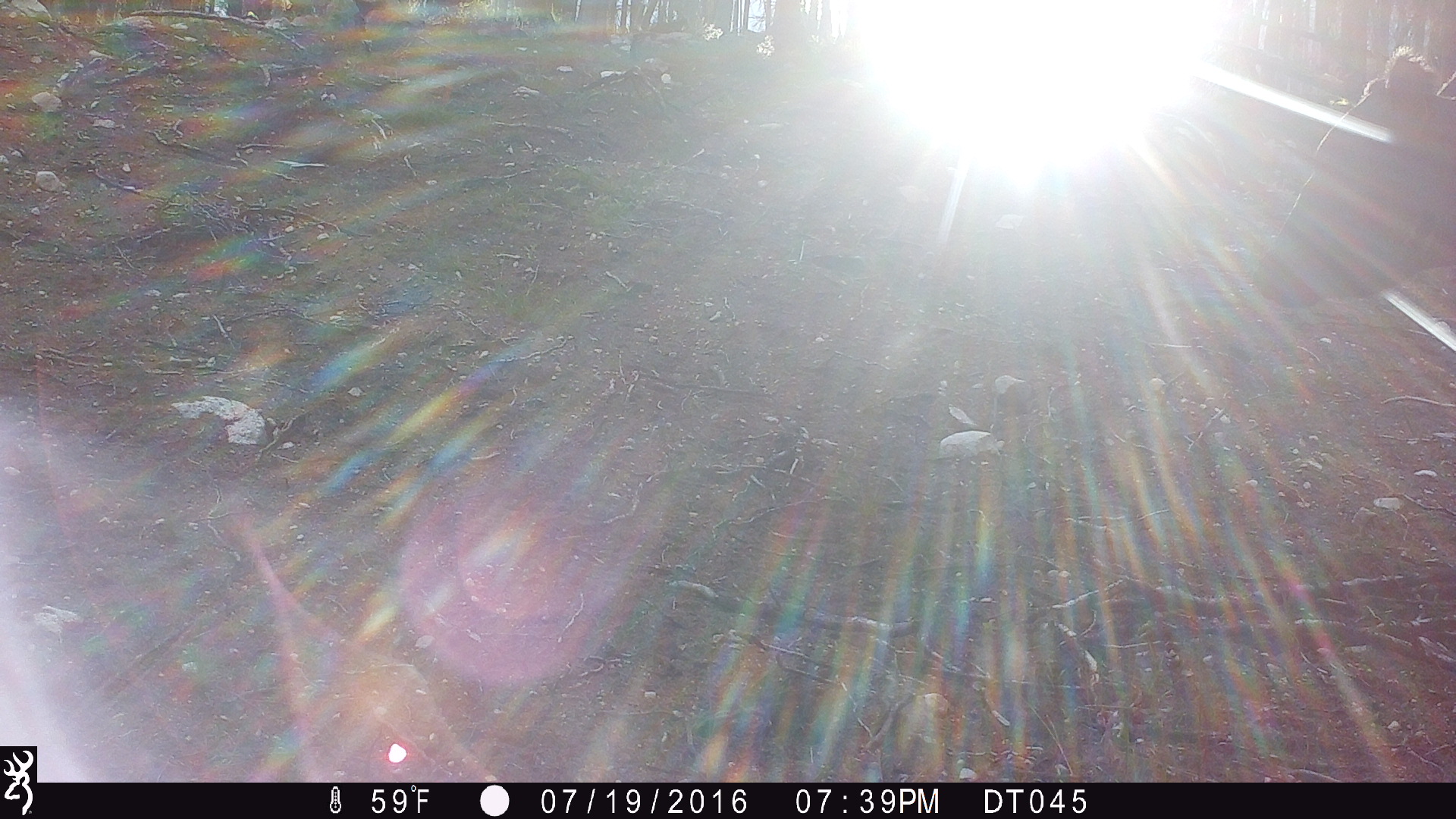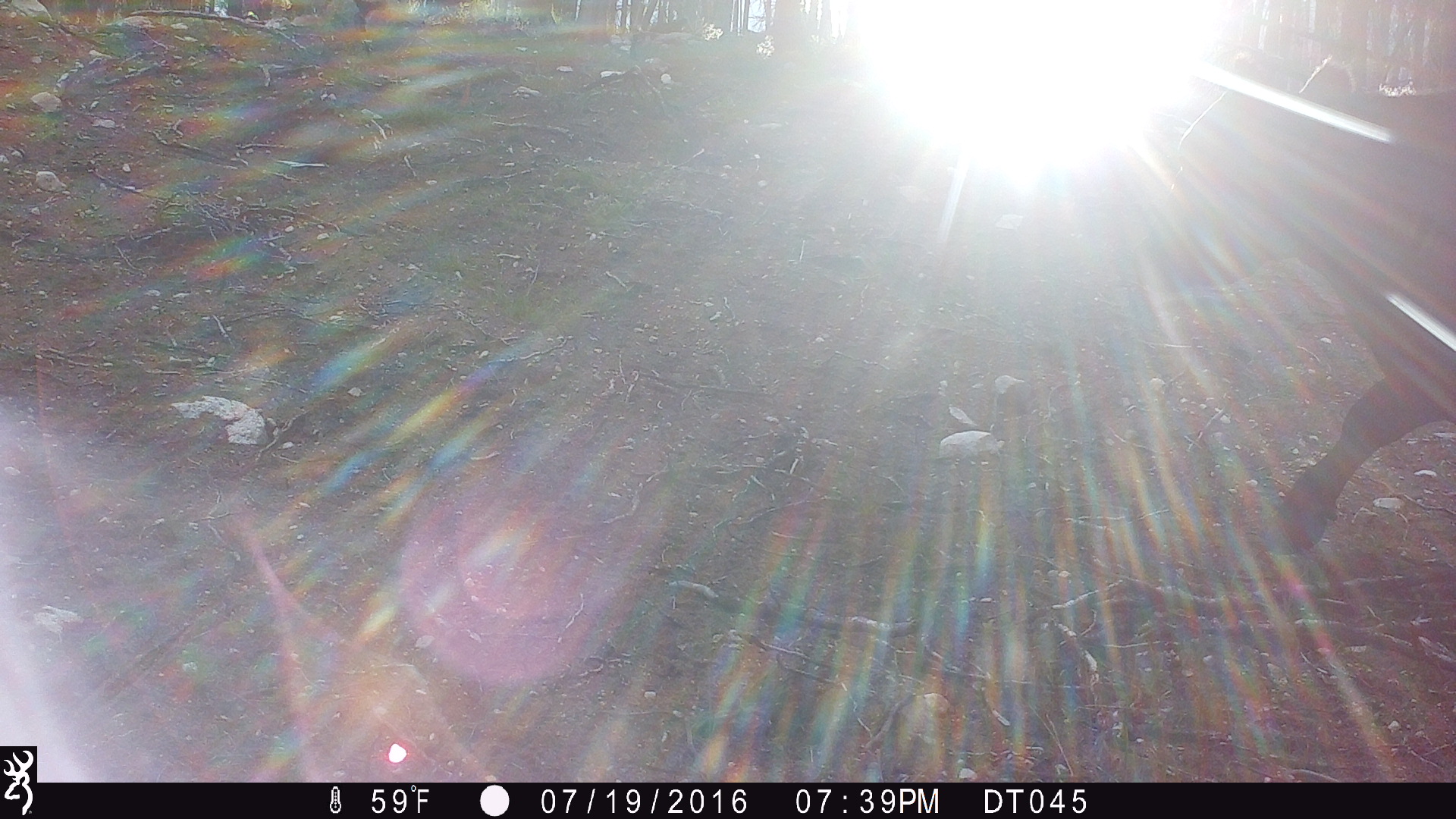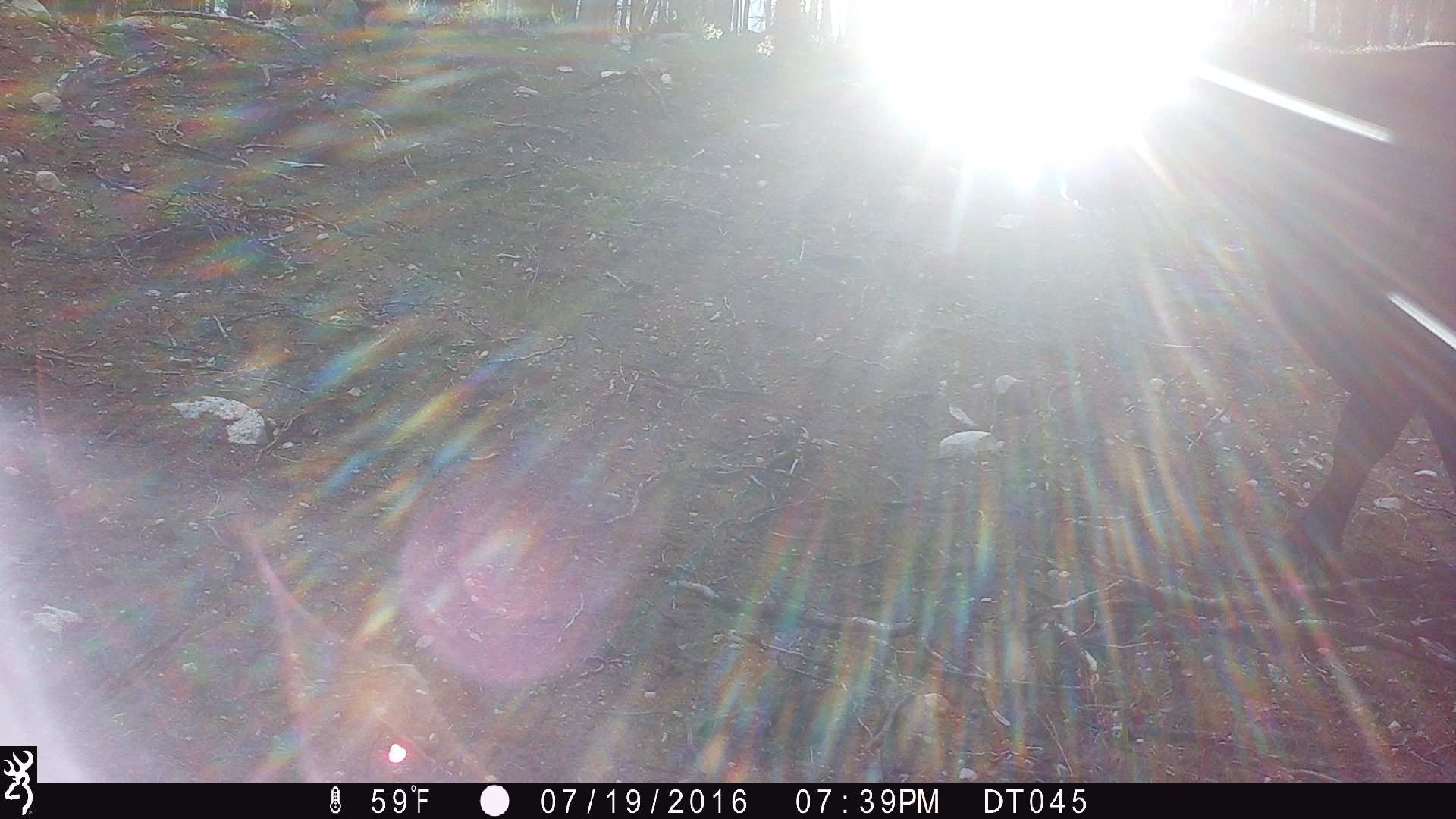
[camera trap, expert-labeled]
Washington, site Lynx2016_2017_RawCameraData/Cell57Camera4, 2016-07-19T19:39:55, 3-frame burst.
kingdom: Animalia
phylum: Chordata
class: Mammalia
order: Artiodactyla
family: Bovidae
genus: Bos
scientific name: Bos taurus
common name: domestic cattle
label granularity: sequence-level